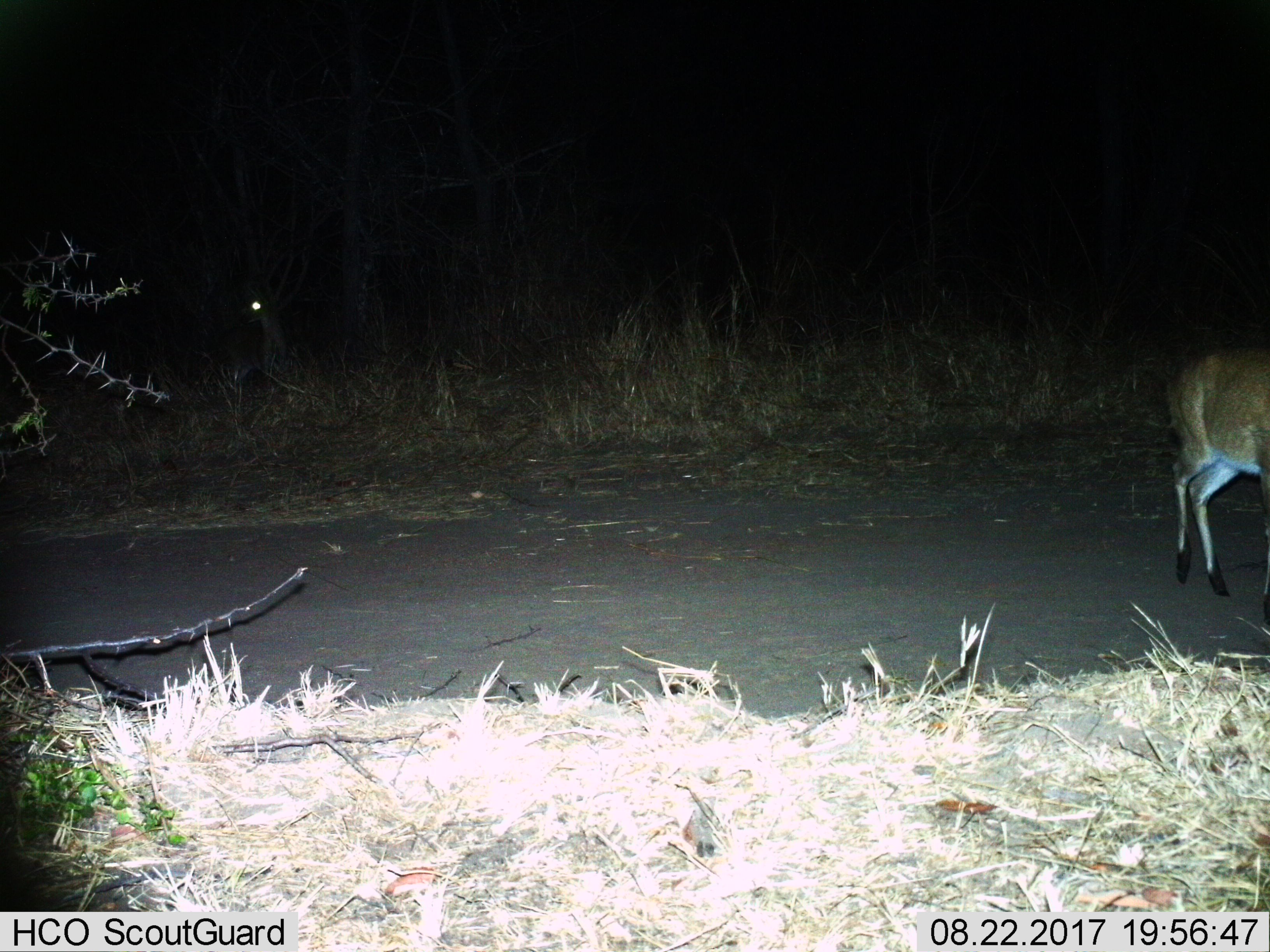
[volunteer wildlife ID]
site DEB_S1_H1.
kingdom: Animalia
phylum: Chordata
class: Mammalia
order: Artiodactyla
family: Bovidae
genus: Sylvicapra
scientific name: Sylvicapra grimmia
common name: common duiker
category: duikercommongrey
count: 1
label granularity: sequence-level